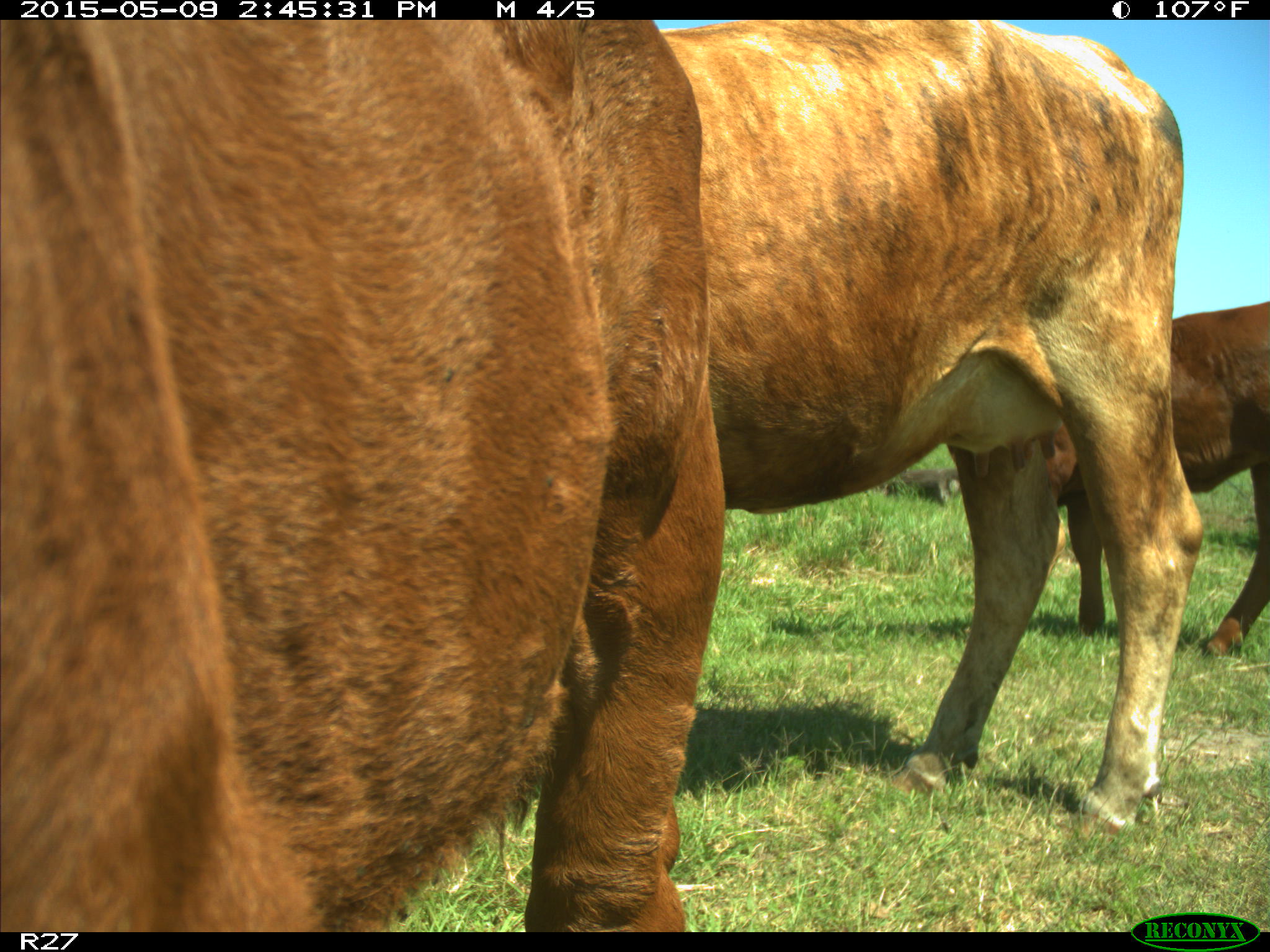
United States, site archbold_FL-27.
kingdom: Animalia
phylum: Chordata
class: Mammalia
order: Artiodactyla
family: Bovidae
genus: Bos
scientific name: Bos taurus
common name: domestic cow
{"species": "Bos taurus (domestic cow)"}